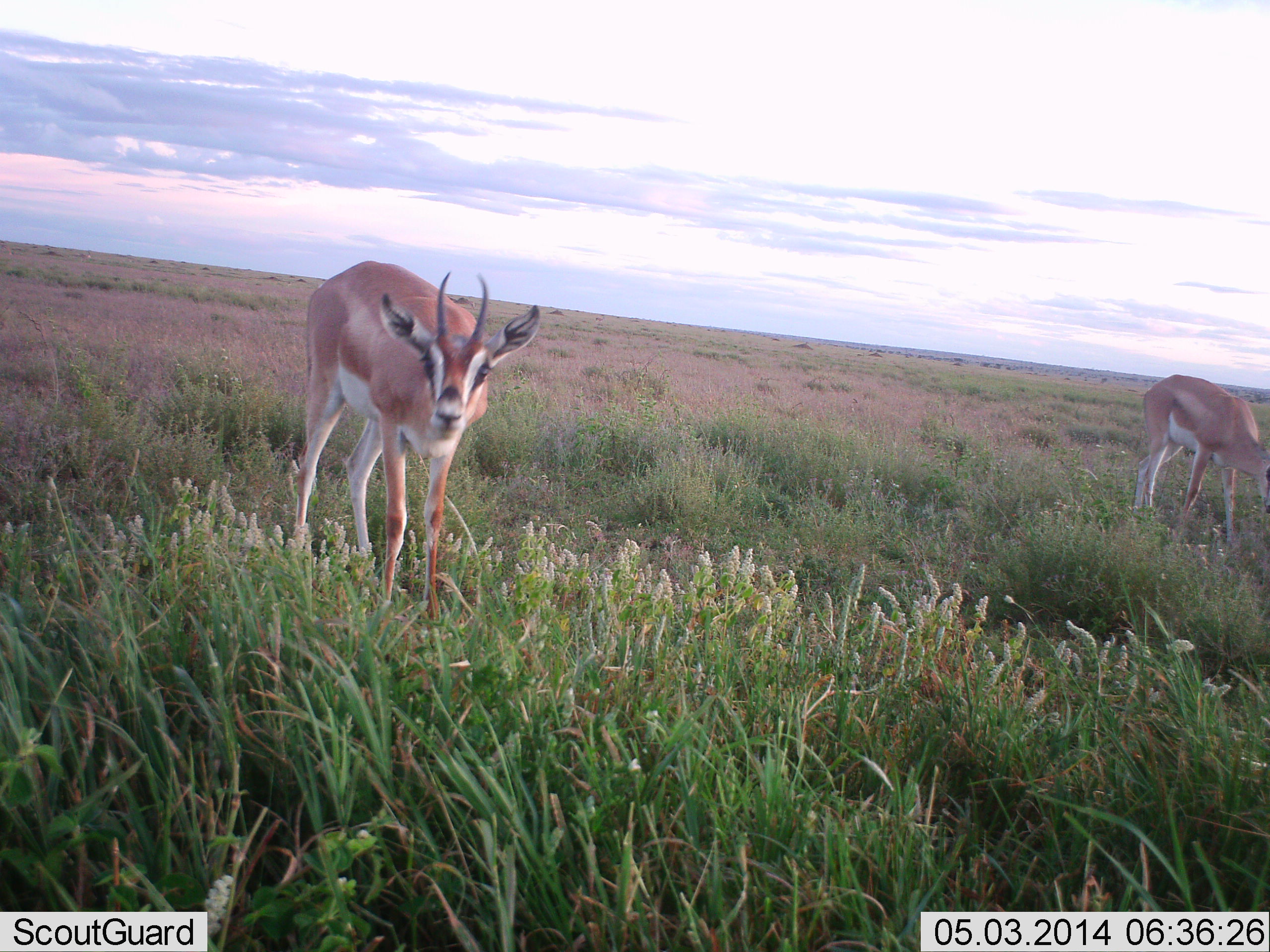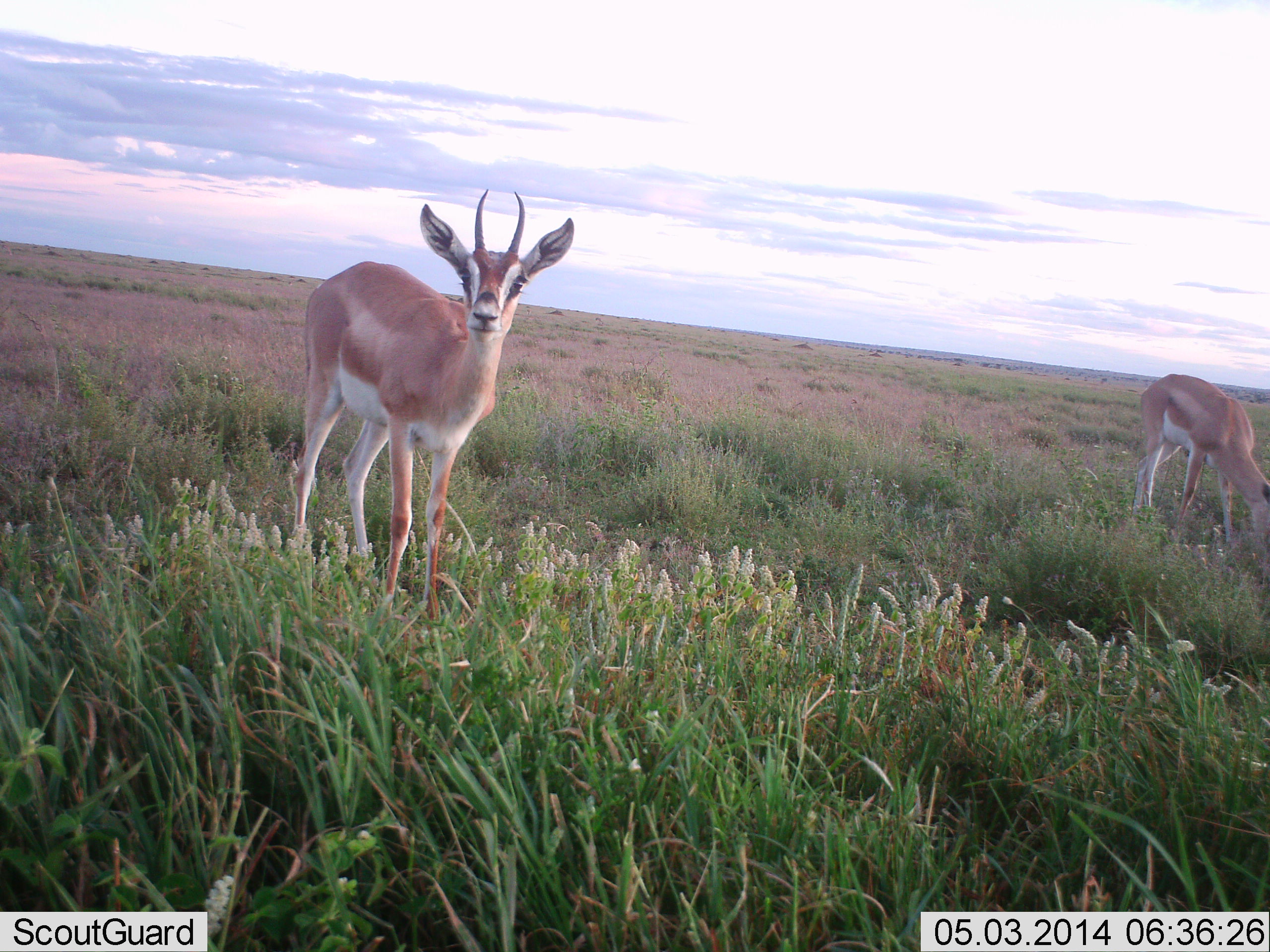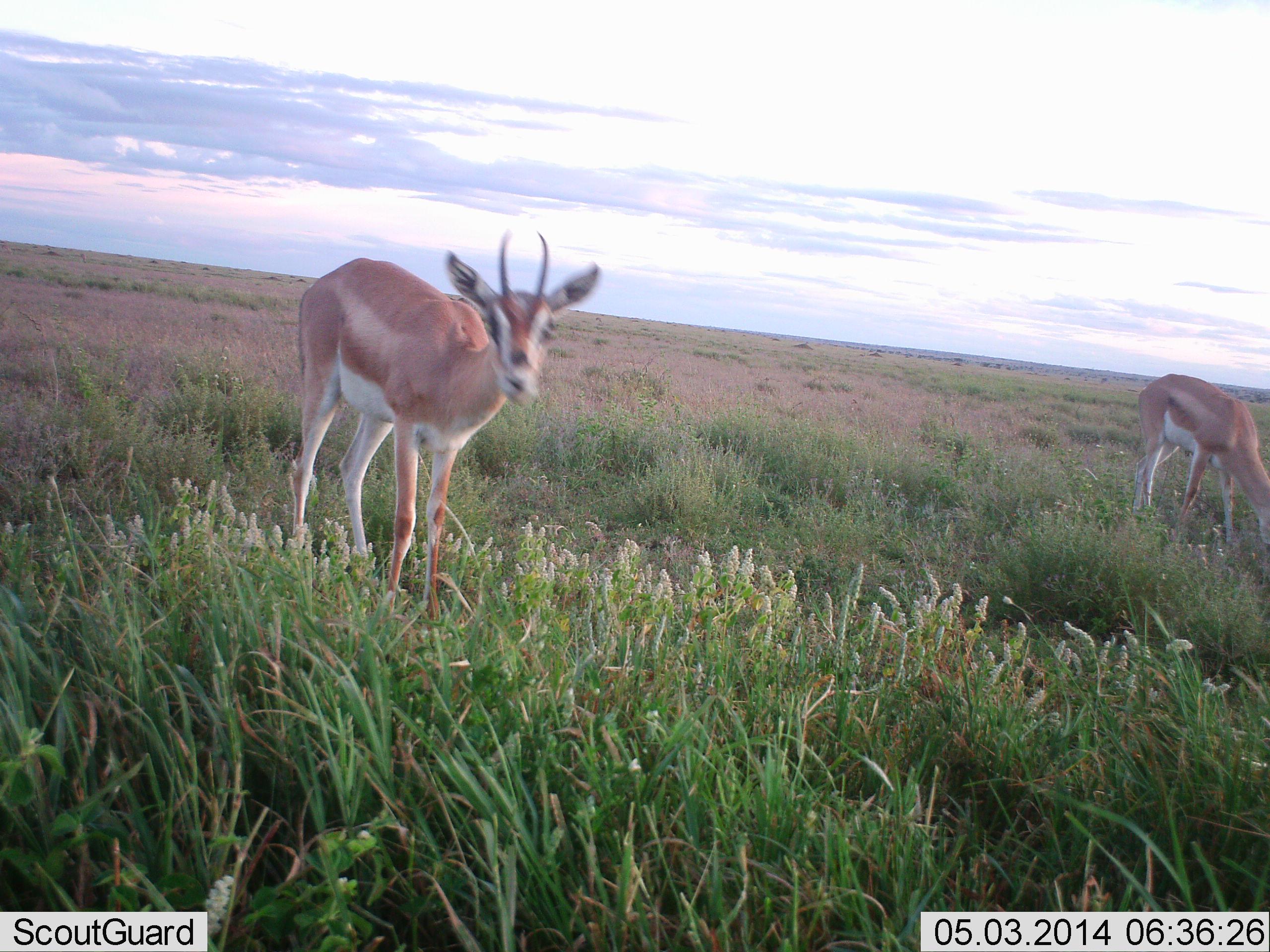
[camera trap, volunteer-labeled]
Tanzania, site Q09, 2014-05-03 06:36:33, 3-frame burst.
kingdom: Animalia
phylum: Chordata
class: Mammalia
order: Artiodactyla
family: Bovidae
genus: Nanger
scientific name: Nanger granti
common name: grant's gazelle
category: gazellegrants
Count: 2.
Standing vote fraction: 90%.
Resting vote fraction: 0%.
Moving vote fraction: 0%.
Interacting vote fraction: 0%.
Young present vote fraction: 0%.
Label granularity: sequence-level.